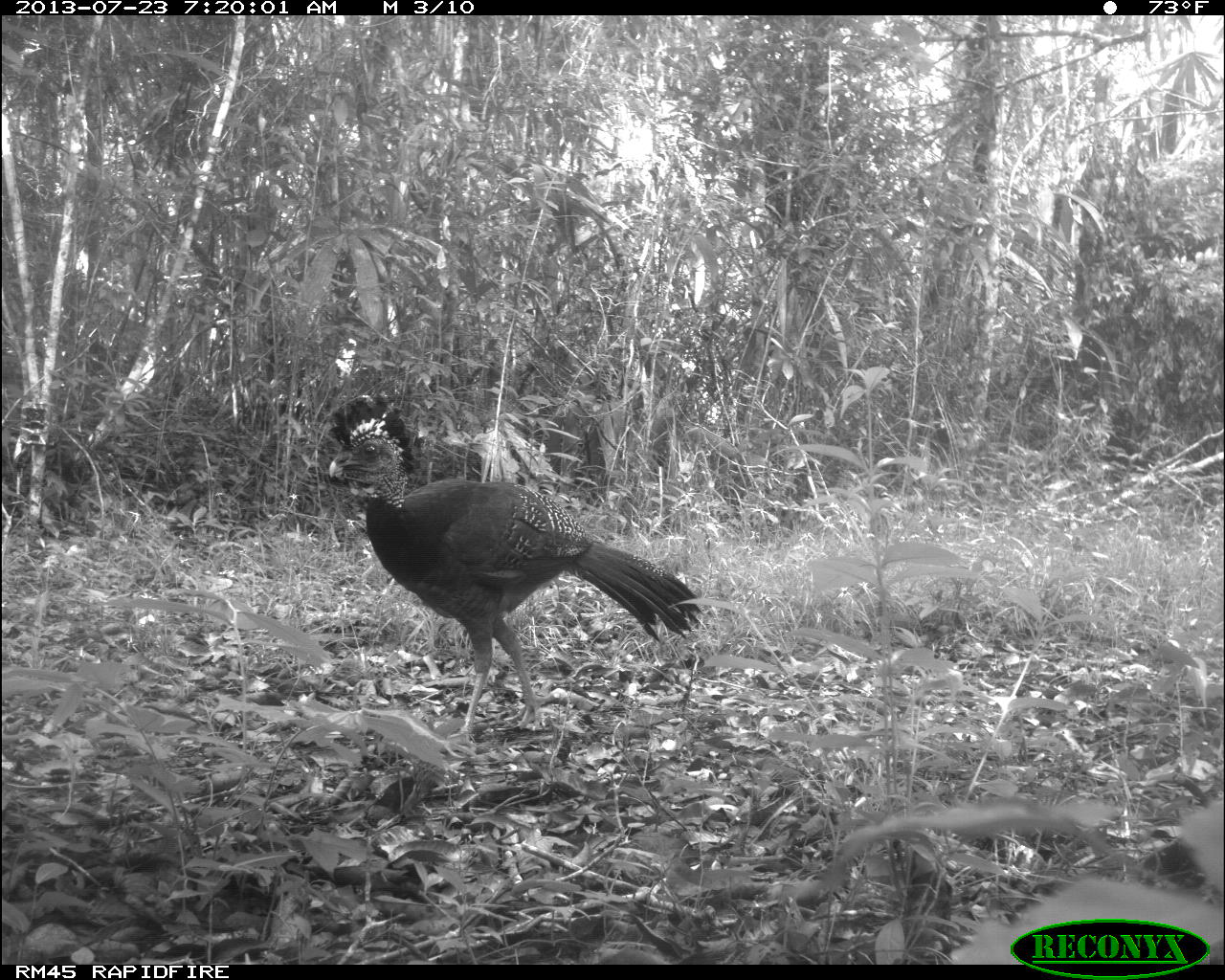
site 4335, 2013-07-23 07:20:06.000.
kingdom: Animalia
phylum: Chordata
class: Aves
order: Galliformes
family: Cracidae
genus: Crax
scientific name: Crax rubra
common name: great curassow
Crax rubra (great curassow), count 1, sex female.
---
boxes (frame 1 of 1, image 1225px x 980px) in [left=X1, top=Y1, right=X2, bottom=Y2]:
crax rubra: [left=326, top=397, right=704, bottom=742]